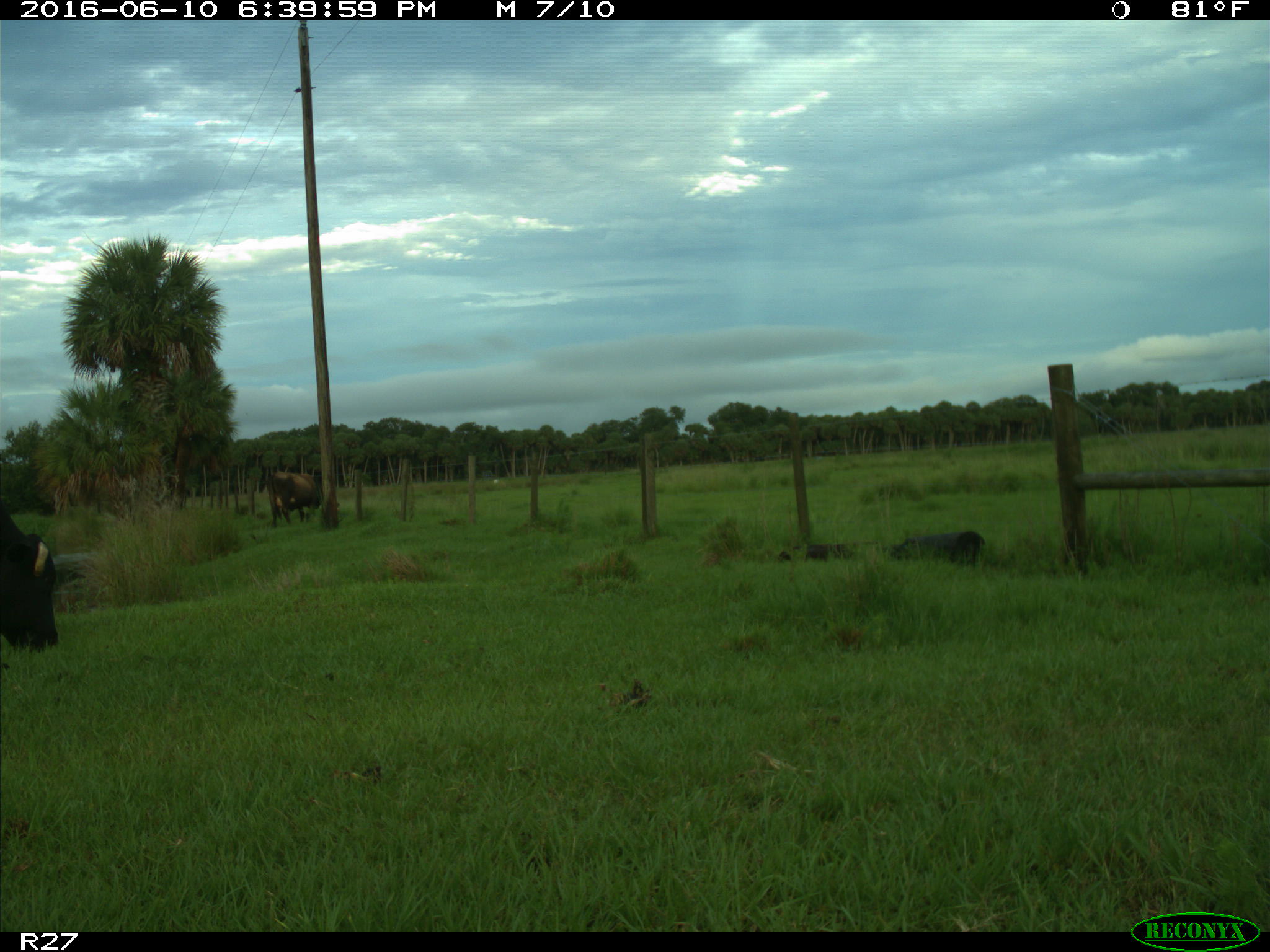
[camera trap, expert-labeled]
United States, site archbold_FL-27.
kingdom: Animalia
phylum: Chordata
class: Mammalia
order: Artiodactyla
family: Bovidae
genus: Bos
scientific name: Bos taurus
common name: domestic cow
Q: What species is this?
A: Bos taurus (domestic cow).